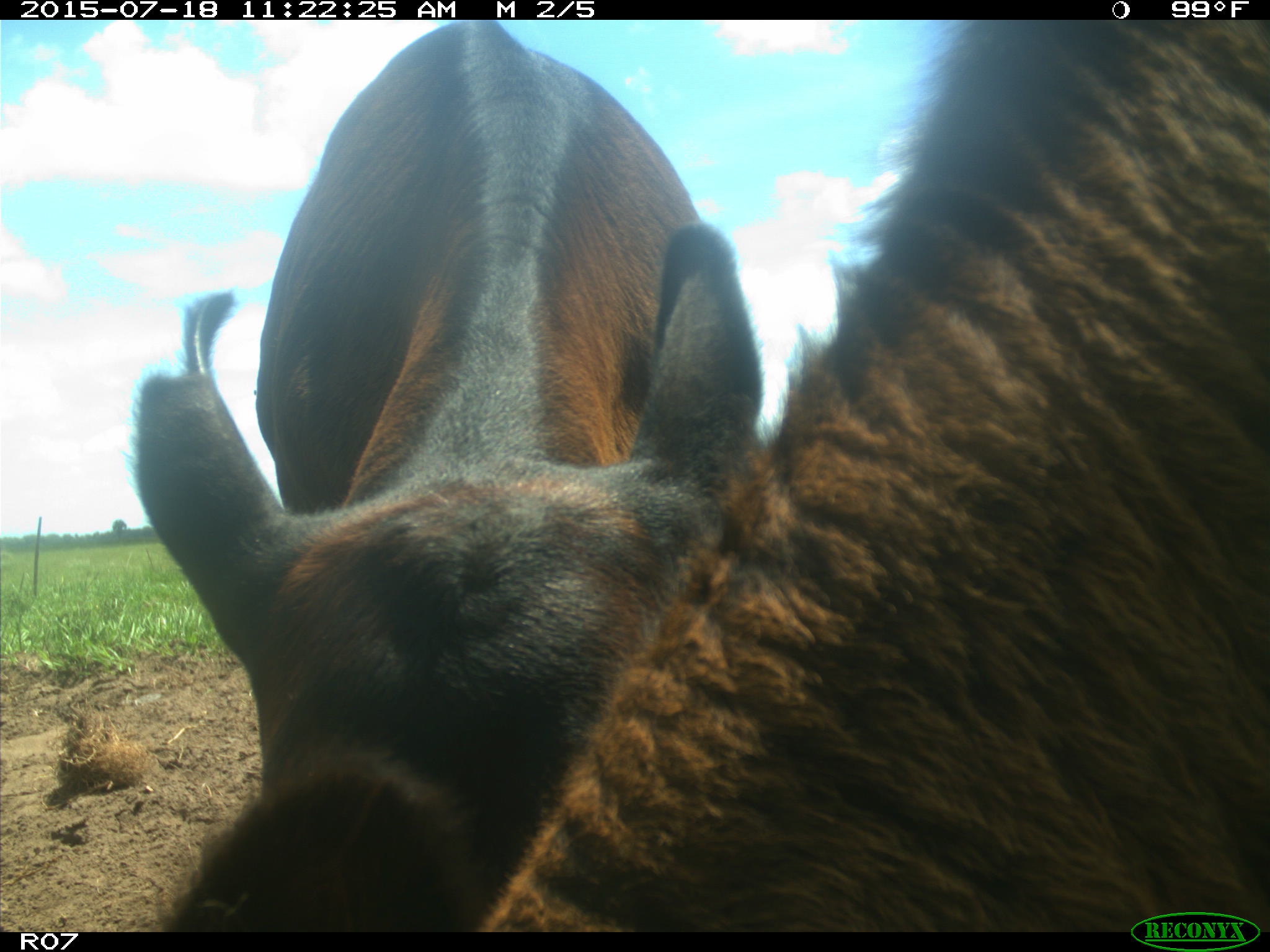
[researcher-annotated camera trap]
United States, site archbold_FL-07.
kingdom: Animalia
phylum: Chordata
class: Mammalia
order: Artiodactyla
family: Bovidae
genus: Bos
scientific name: Bos taurus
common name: domestic cow